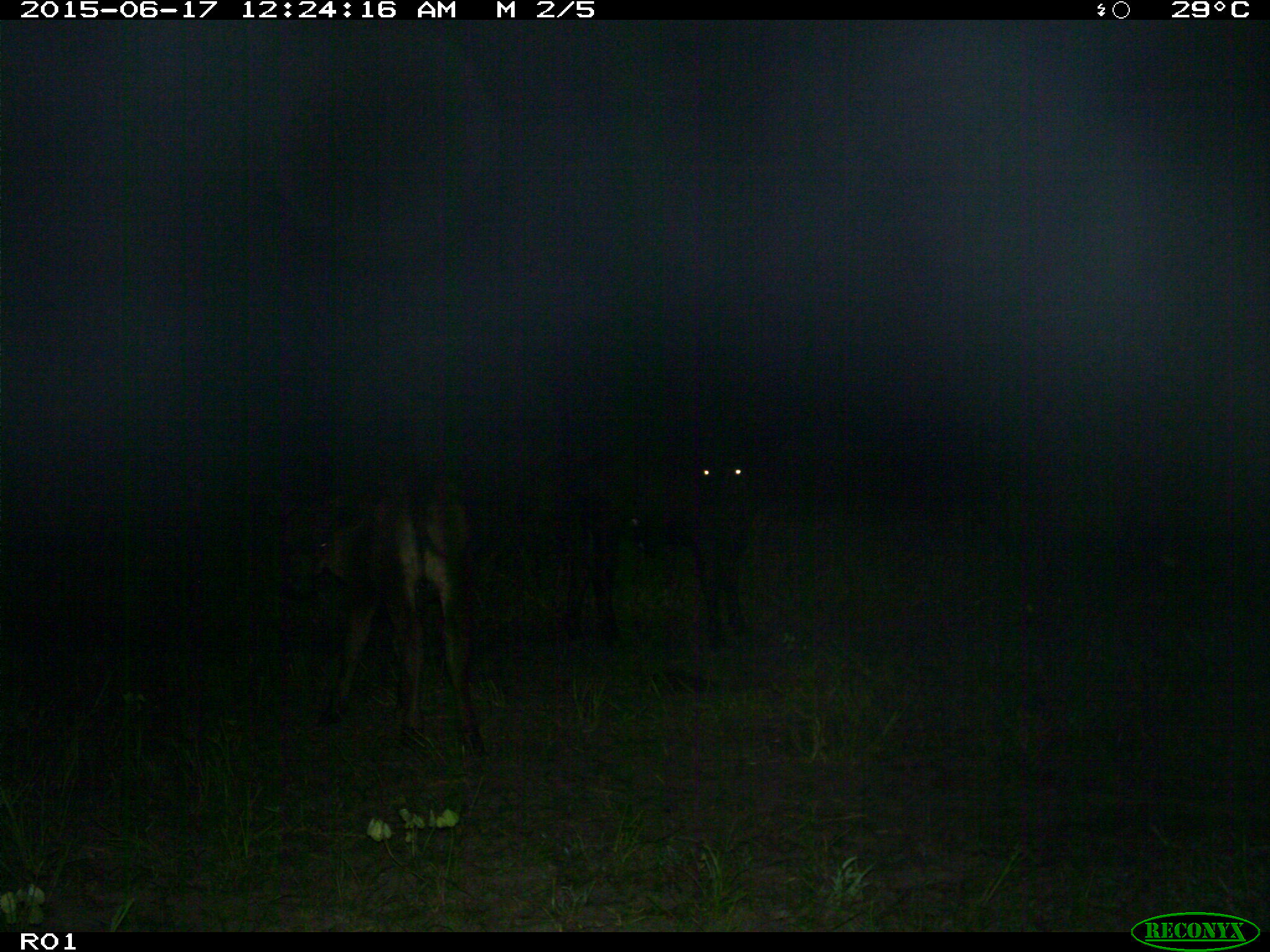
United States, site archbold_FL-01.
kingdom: Animalia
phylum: Chordata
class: Mammalia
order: Artiodactyla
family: Bovidae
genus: Bos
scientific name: Bos taurus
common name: domestic cow